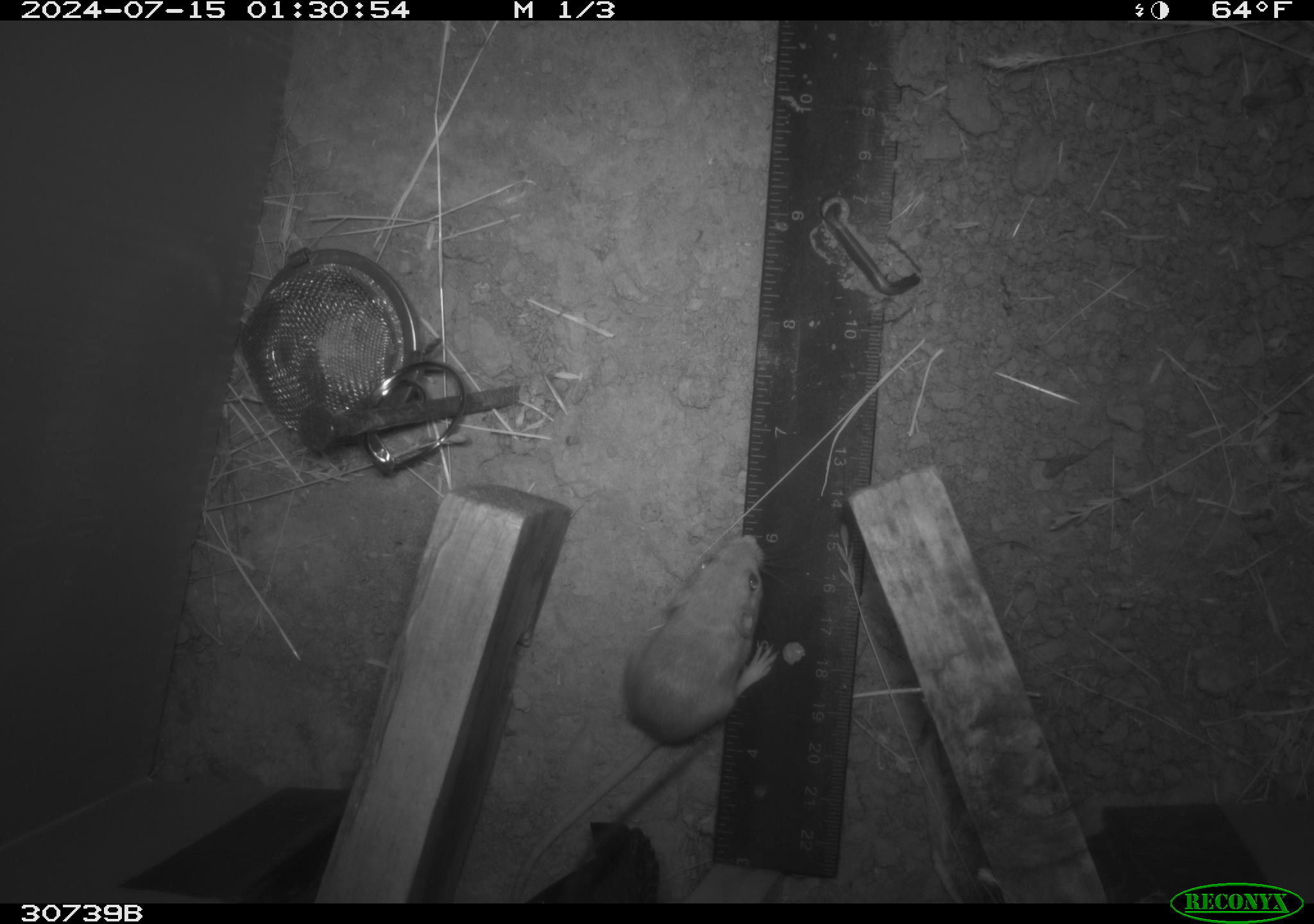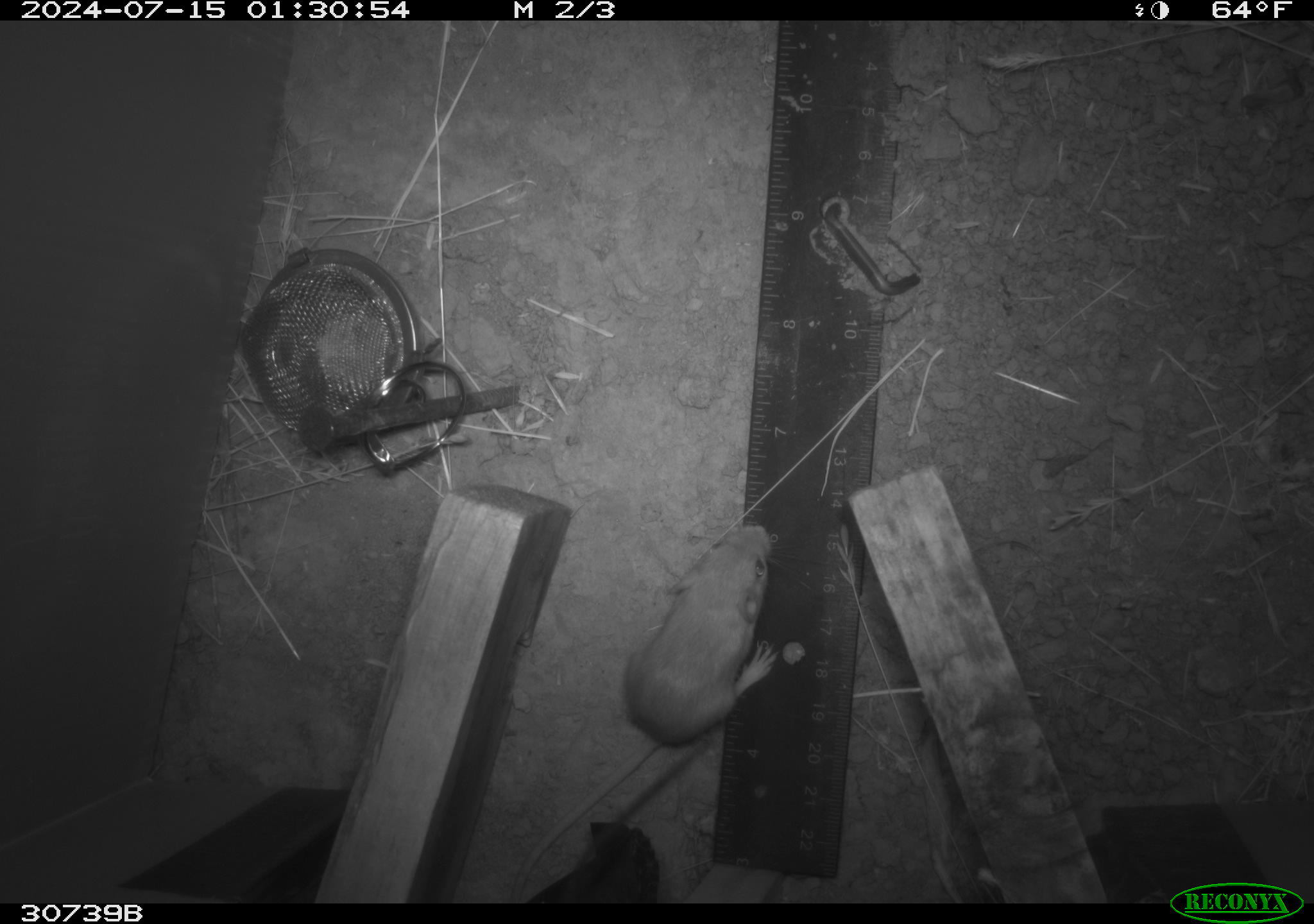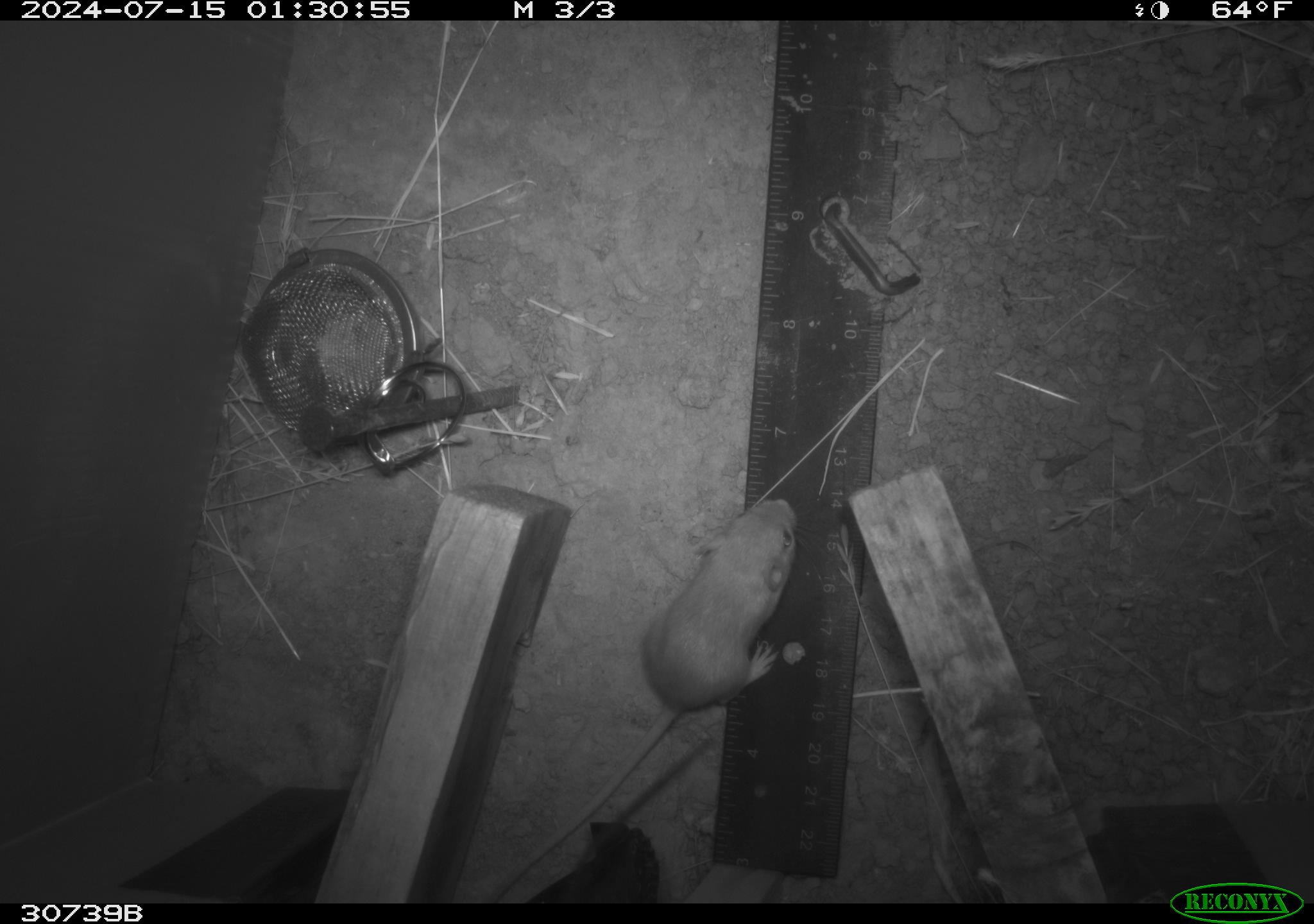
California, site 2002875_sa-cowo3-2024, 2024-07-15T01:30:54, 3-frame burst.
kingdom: Animalia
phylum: Chordata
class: Mammalia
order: Rodentia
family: Heteromyidae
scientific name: Perognathinae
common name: pocket mice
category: perognathinae subfamily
Perognathinae subfamily (pocket mice) (Perognathinae).